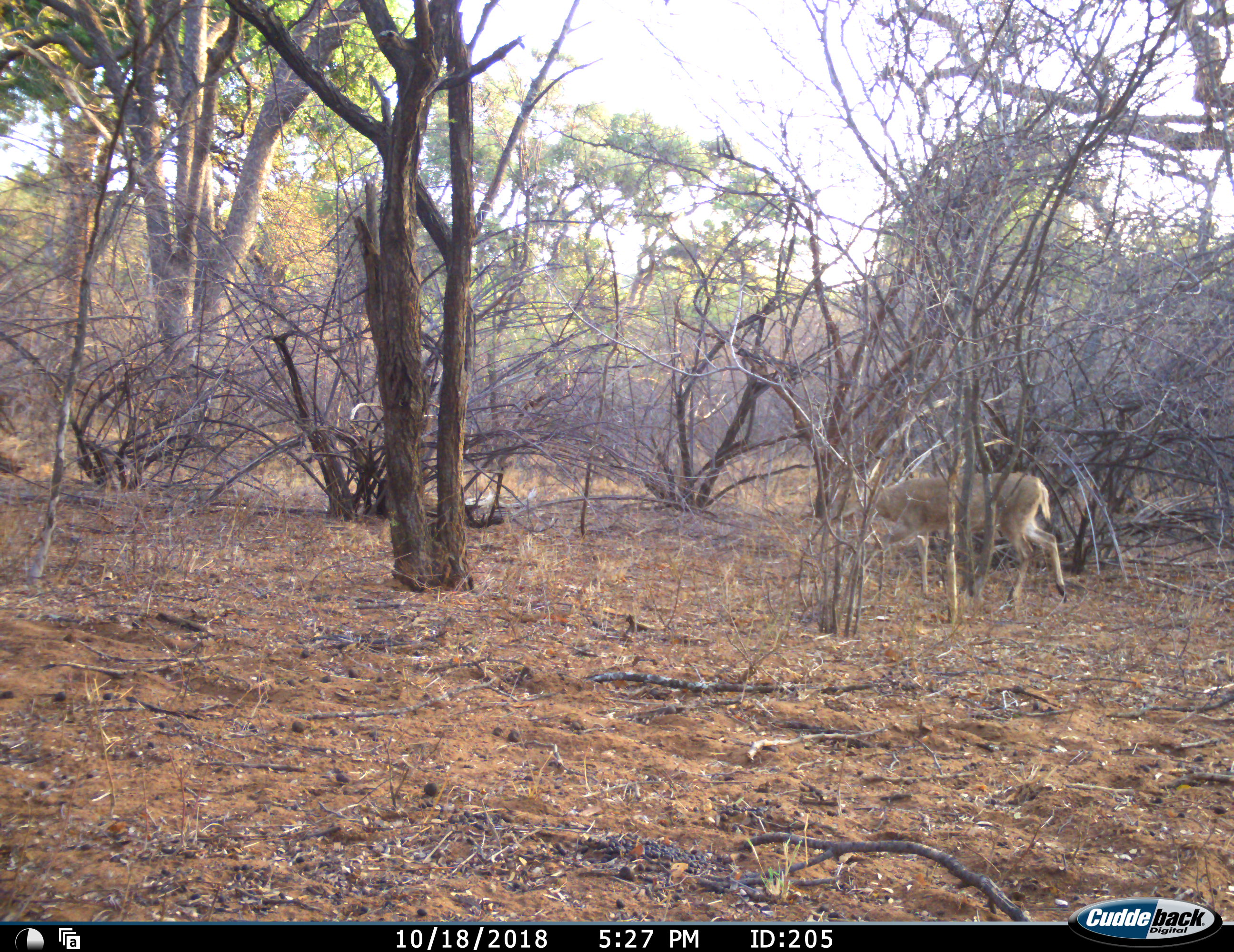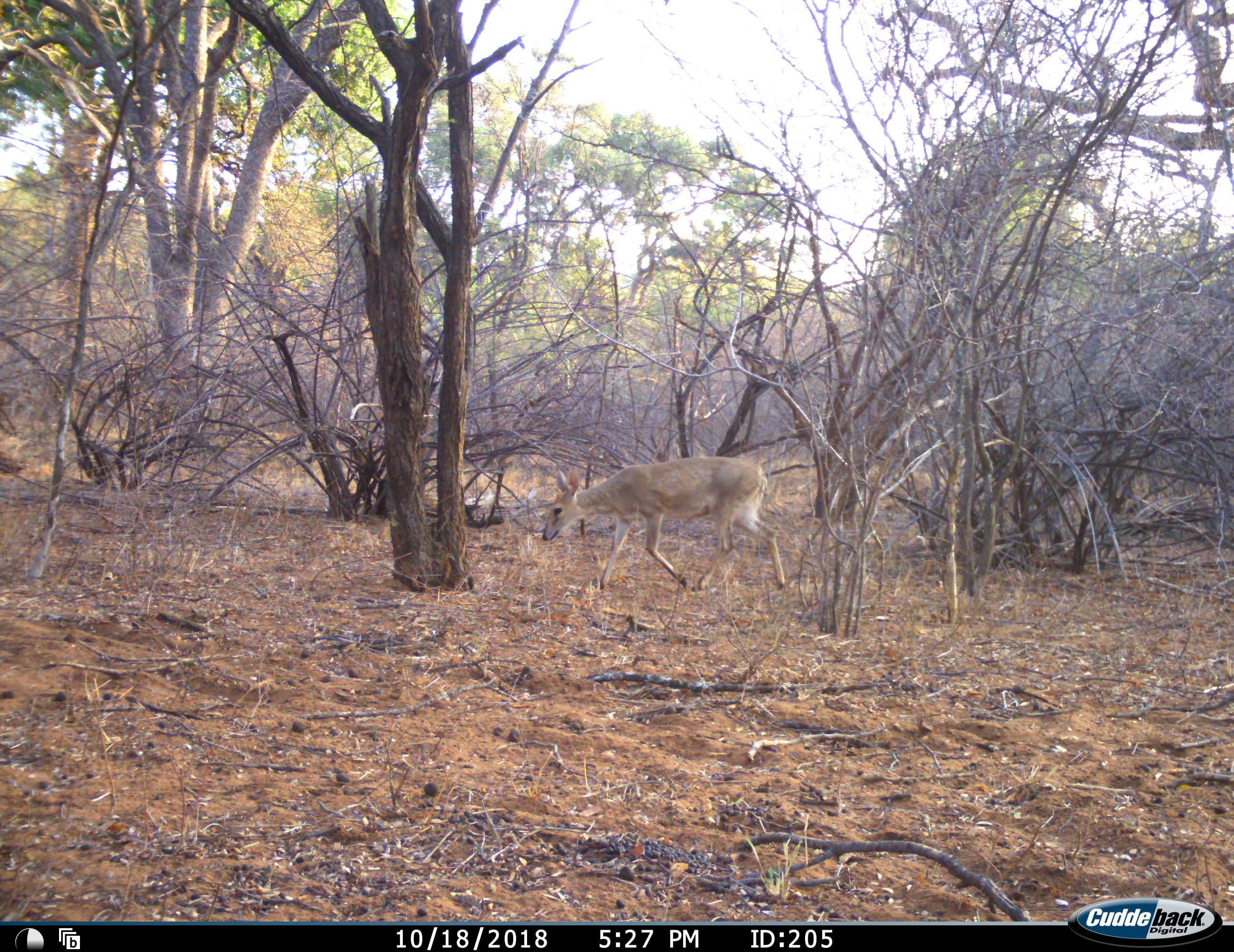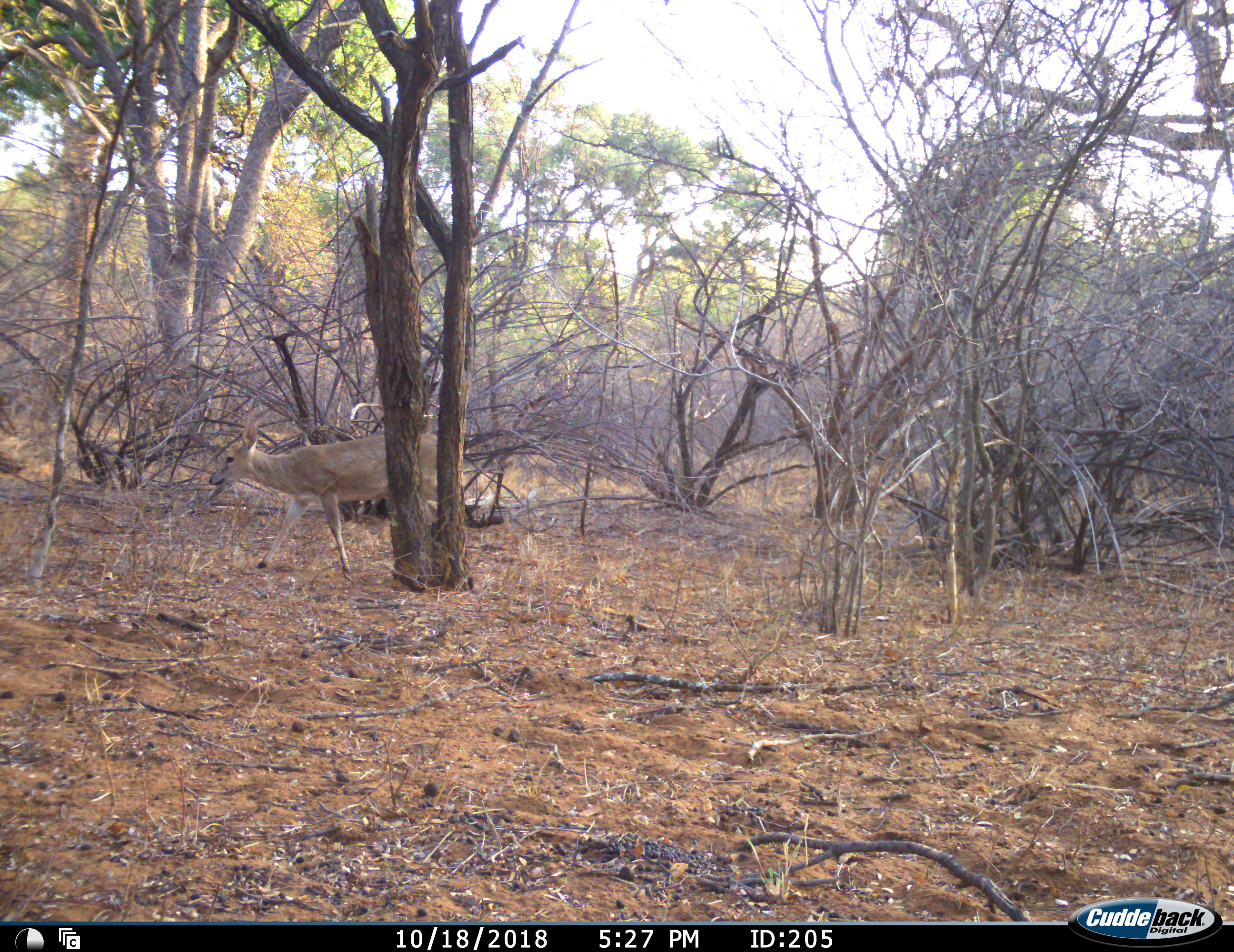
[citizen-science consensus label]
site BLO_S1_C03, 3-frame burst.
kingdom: Animalia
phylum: Chordata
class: Mammalia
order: Artiodactyla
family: Bovidae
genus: Sylvicapra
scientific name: Sylvicapra grimmia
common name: common duiker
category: duikercommongrey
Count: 1.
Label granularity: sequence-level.